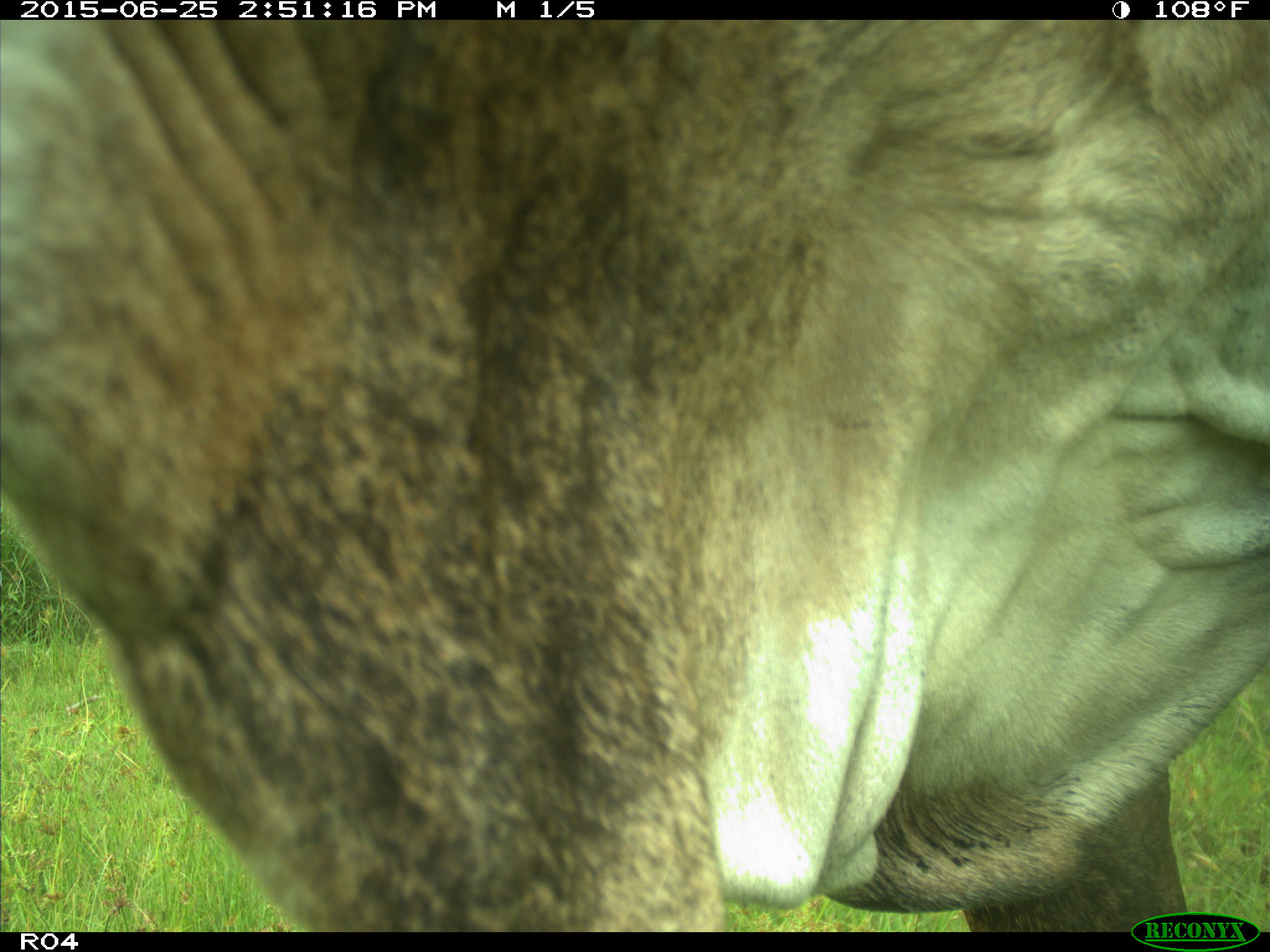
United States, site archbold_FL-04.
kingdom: Animalia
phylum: Chordata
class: Mammalia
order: Artiodactyla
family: Bovidae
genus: Bos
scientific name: Bos taurus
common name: domestic cow